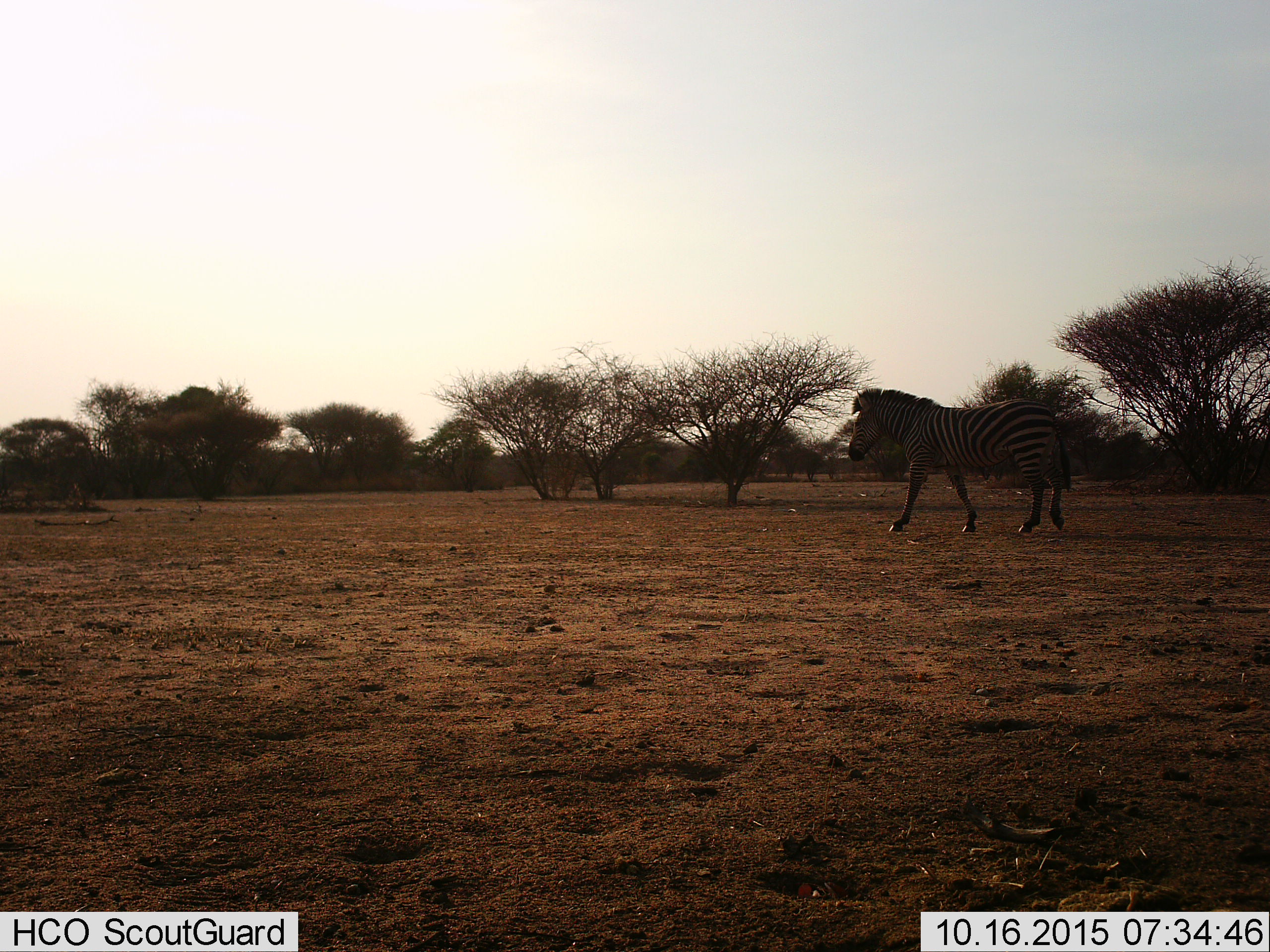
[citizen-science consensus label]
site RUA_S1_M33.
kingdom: Animalia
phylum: Chordata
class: Mammalia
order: Perissodactyla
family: Equidae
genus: Equus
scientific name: Equus quagga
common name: plains zebra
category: zebraplains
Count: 1.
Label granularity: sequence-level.